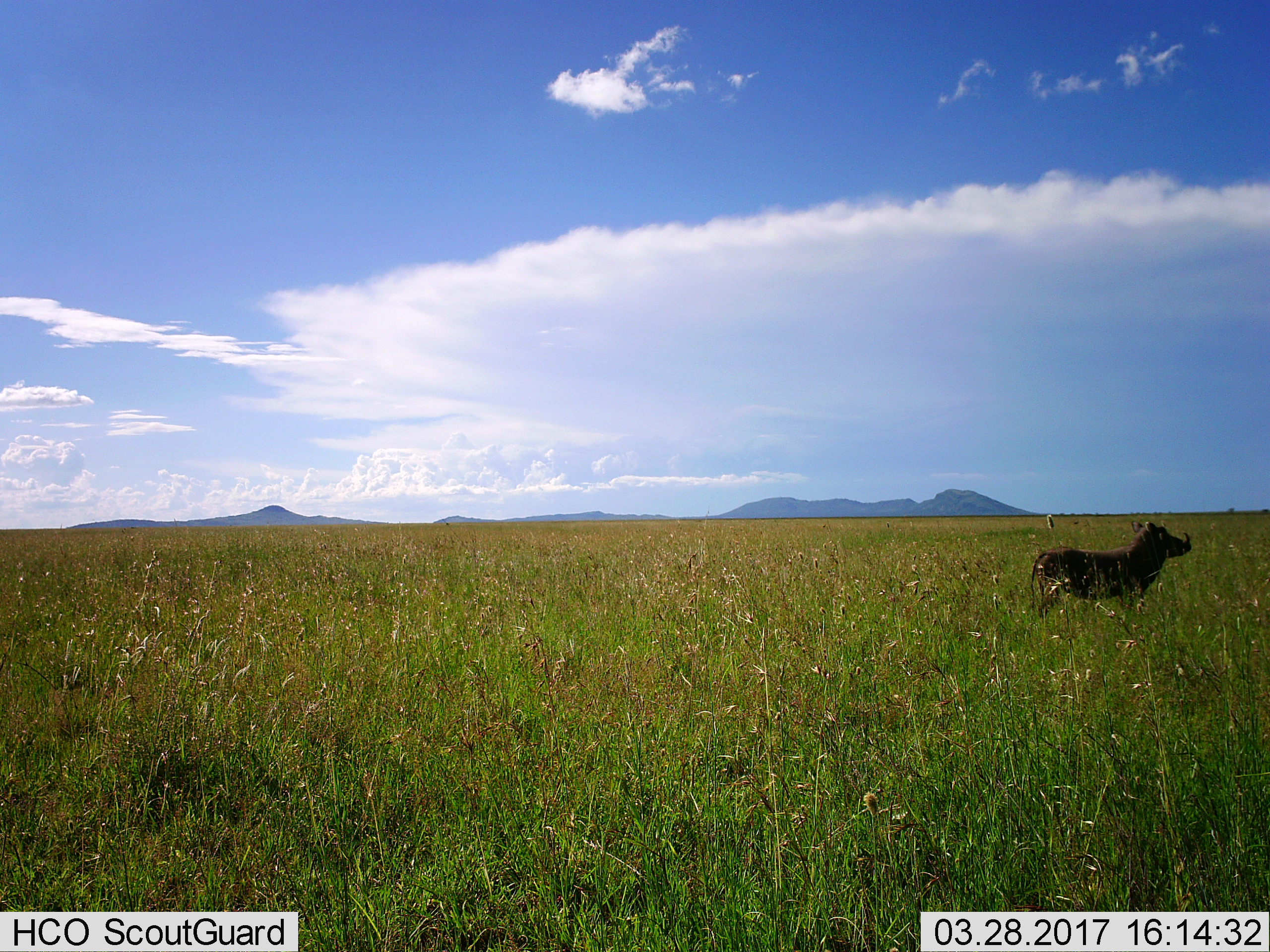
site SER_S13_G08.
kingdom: Animalia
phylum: Chordata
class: Mammalia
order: Artiodactyla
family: Suidae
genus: Phacochoerus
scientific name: Phacochoerus africanus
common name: warthog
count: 1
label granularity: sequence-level